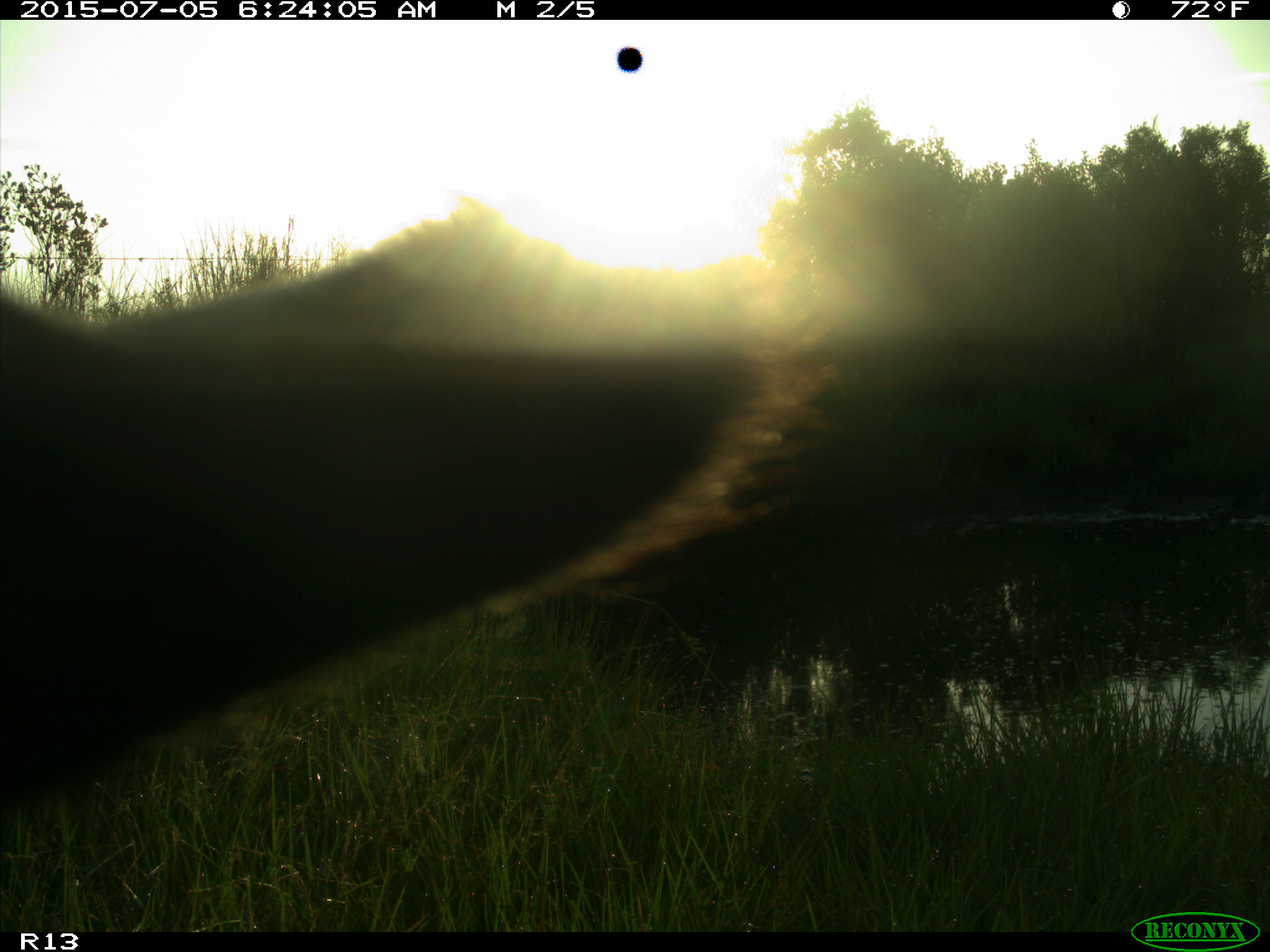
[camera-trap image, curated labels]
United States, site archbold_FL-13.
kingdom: Animalia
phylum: Chordata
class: Mammalia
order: Artiodactyla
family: Bovidae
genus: Bos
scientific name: Bos taurus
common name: domestic cow